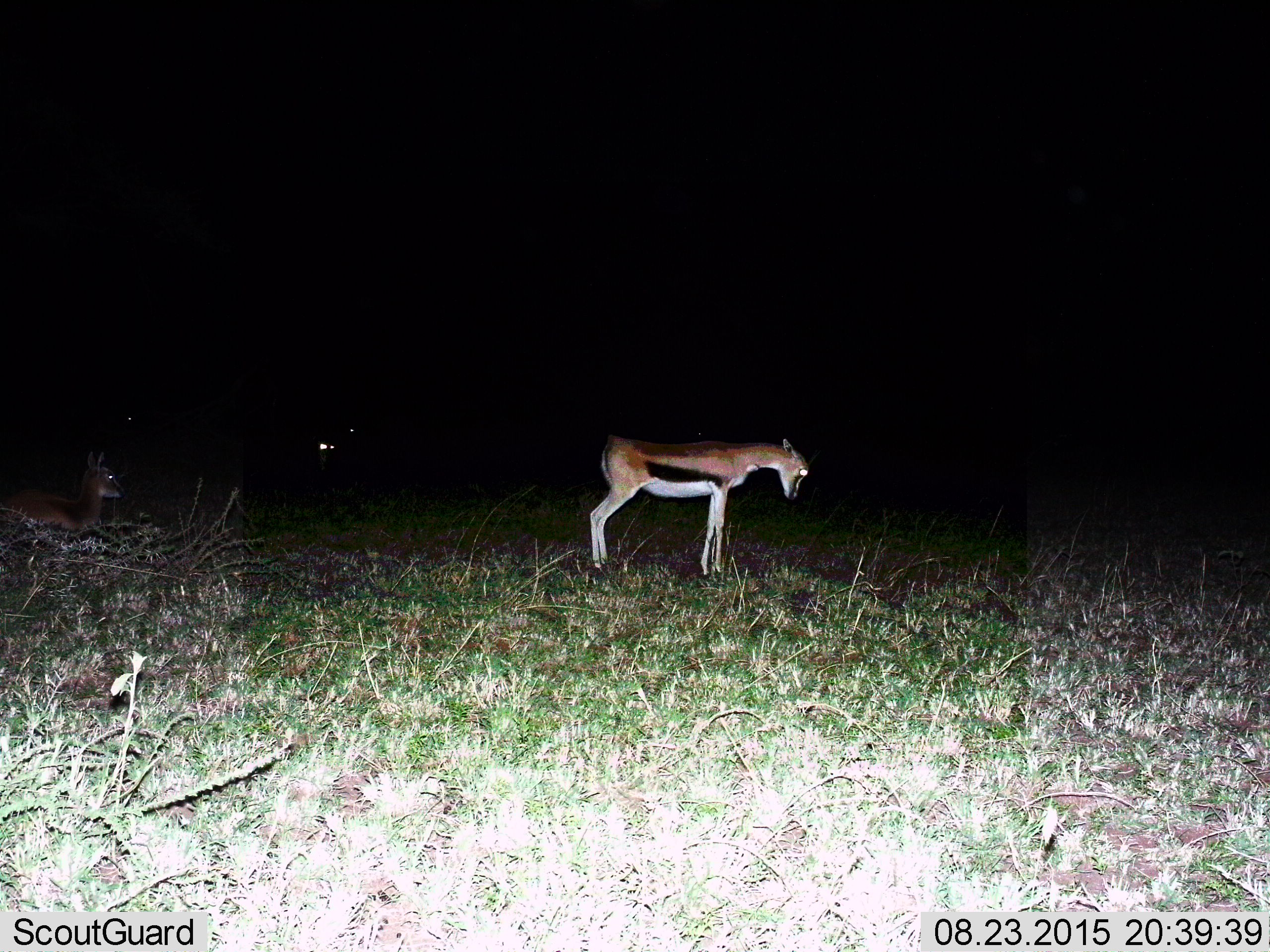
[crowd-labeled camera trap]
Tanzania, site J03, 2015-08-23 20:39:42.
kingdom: Animalia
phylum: Chordata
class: Mammalia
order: Artiodactyla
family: Bovidae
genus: Eudorcas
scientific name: Eudorcas thomsonii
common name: thomson's gazelle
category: gazellethomsons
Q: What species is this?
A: Gazellethomsons (thomson's gazelle) (Eudorcas thomsonii).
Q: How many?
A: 2.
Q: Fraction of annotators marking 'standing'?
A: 100%.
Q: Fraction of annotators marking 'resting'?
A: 78%.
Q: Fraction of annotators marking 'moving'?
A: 0%.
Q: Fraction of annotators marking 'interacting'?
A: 0%.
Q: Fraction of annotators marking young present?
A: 11%.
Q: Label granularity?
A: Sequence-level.